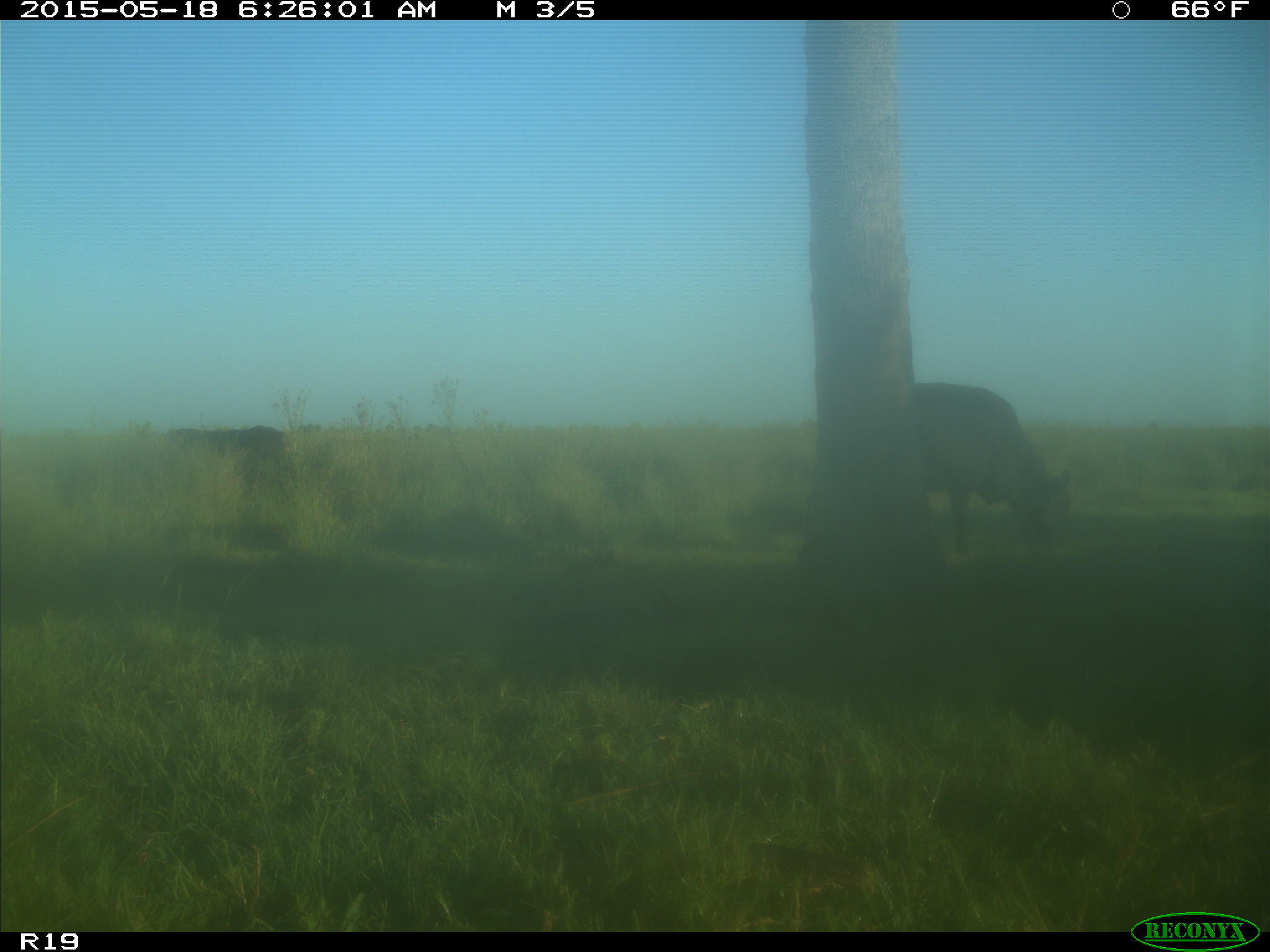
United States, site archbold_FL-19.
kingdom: Animalia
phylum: Chordata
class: Mammalia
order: Artiodactyla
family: Bovidae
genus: Bos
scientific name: Bos taurus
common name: domestic cow